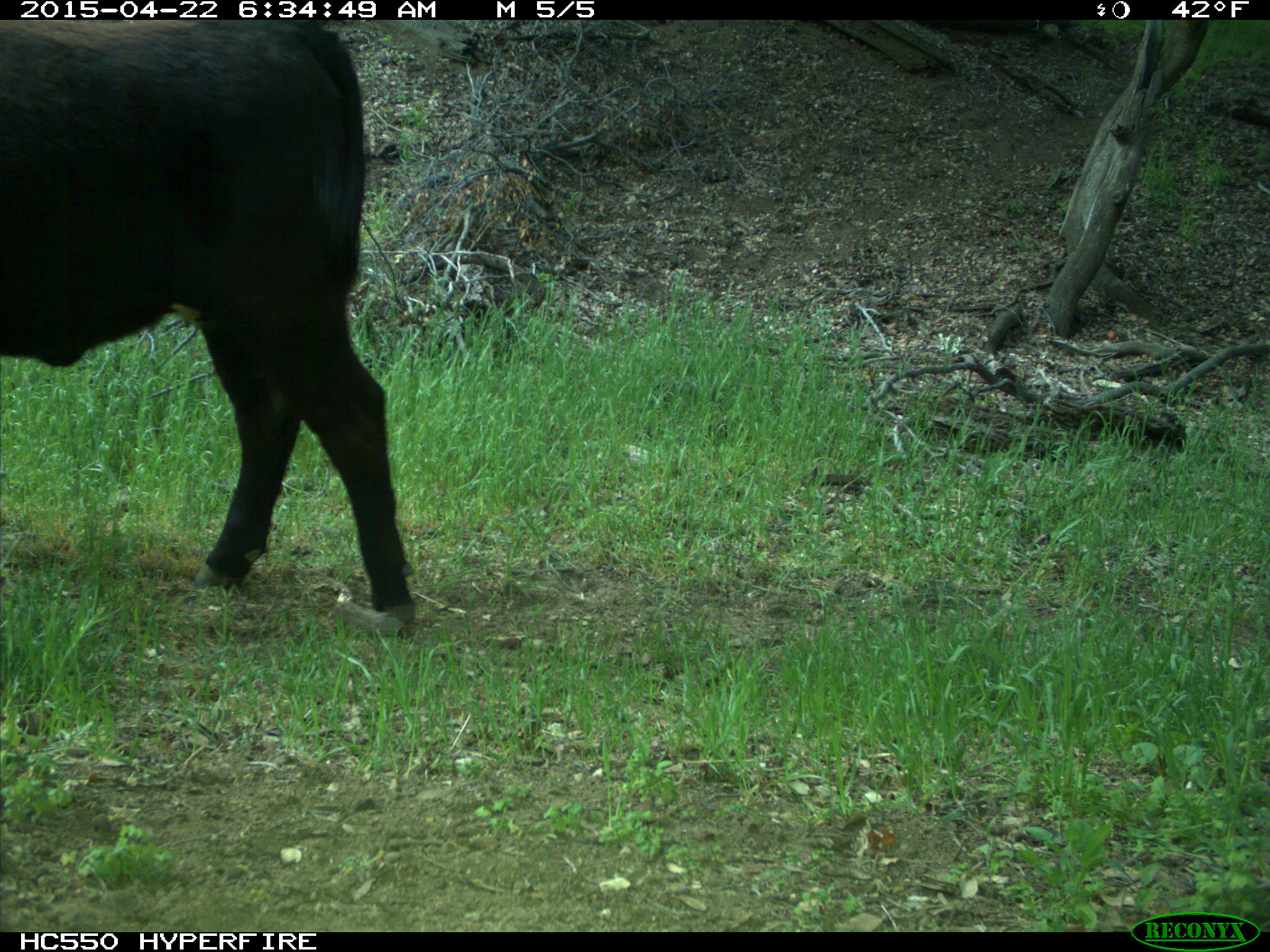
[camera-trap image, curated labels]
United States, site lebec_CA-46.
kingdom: Animalia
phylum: Chordata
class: Mammalia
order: Artiodactyla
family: Bovidae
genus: Bos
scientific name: Bos taurus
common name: domestic cow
Bos taurus (domestic cow).